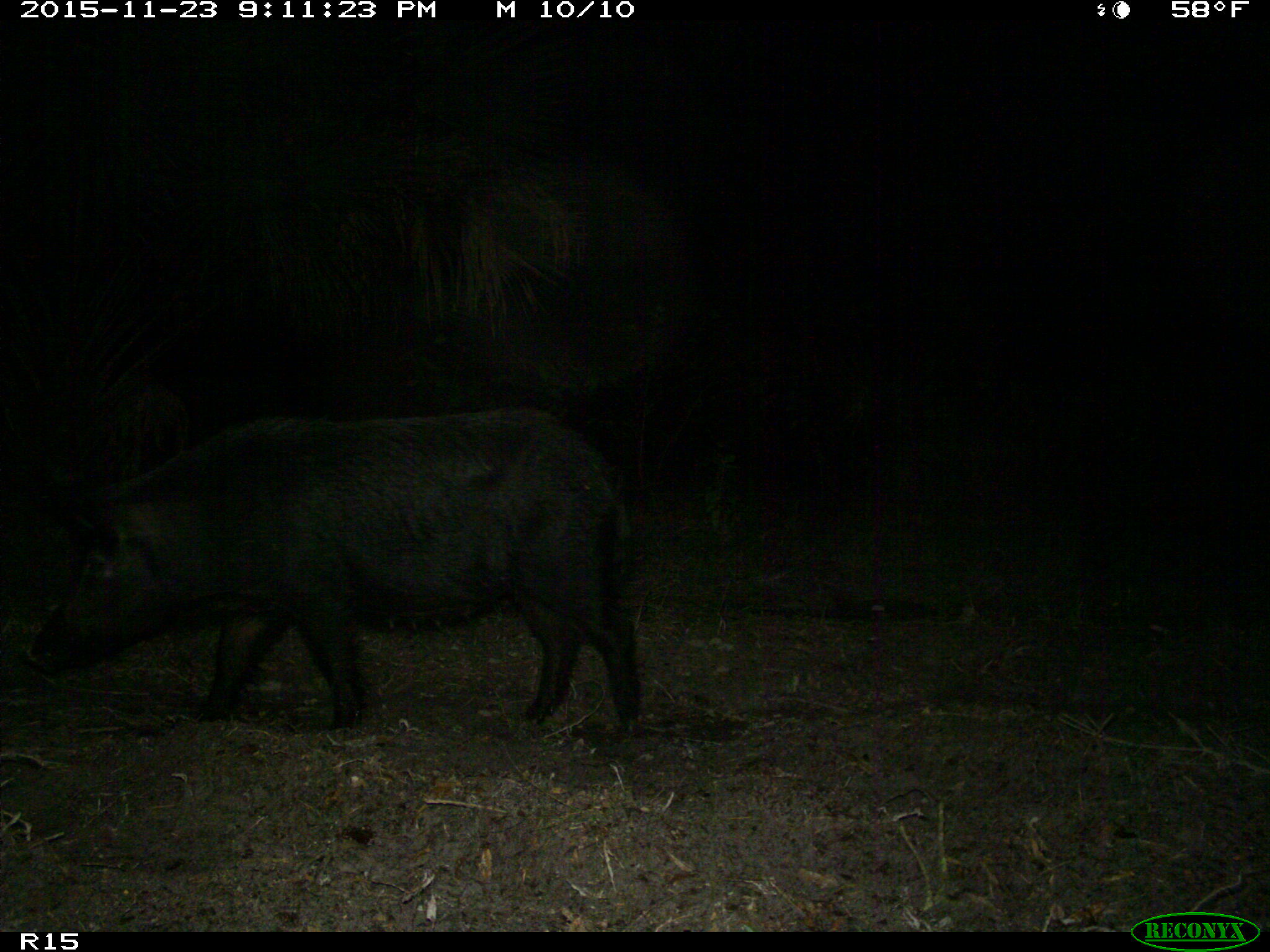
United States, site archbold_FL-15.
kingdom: Animalia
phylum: Chordata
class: Mammalia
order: Artiodactyla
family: Suidae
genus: Sus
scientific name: Sus scrofa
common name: wild boar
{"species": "Sus scrofa (wild boar)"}